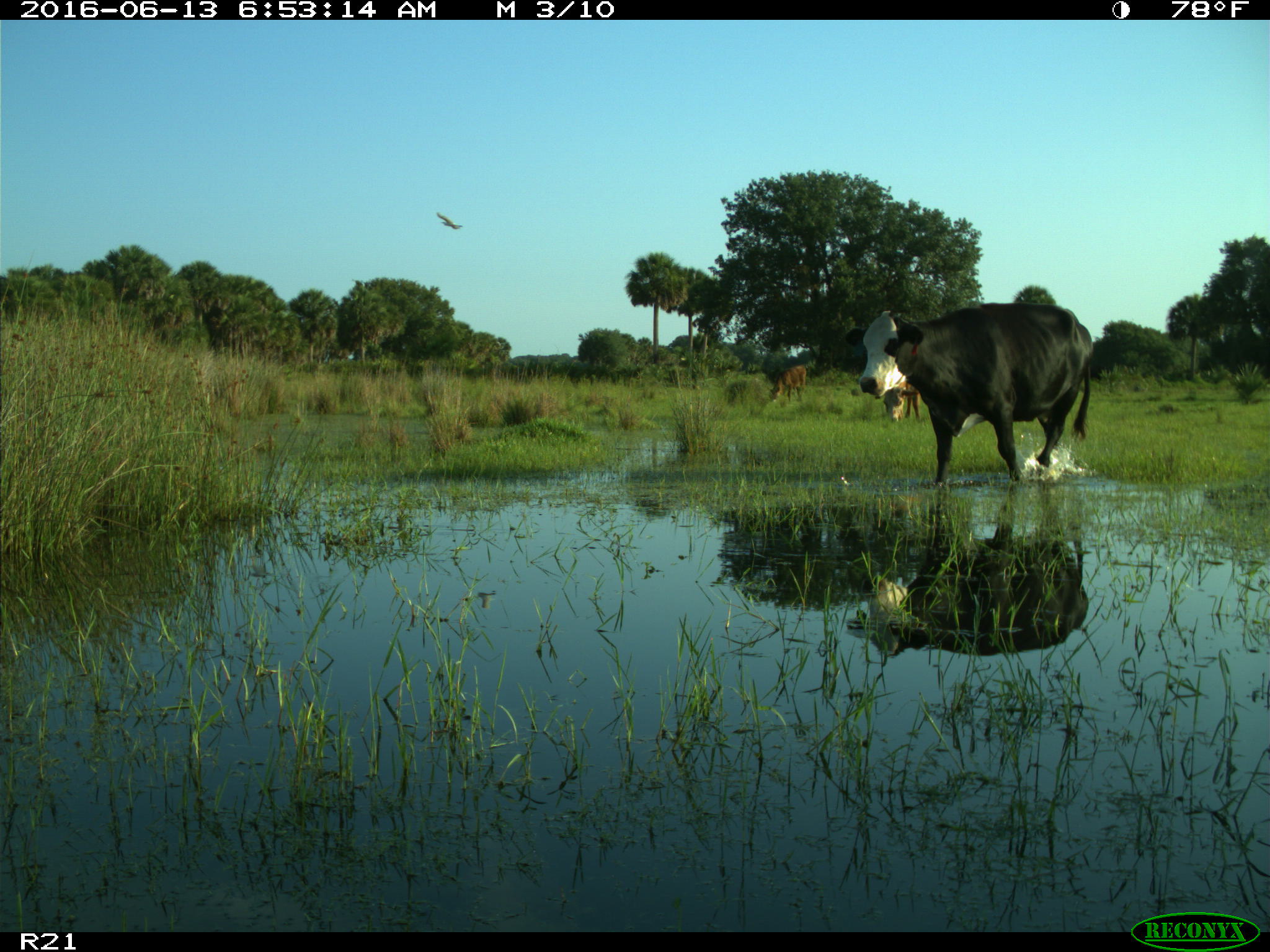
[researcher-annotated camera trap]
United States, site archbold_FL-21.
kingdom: Animalia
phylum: Chordata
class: Mammalia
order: Artiodactyla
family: Bovidae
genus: Bos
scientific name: Bos taurus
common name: domestic cow